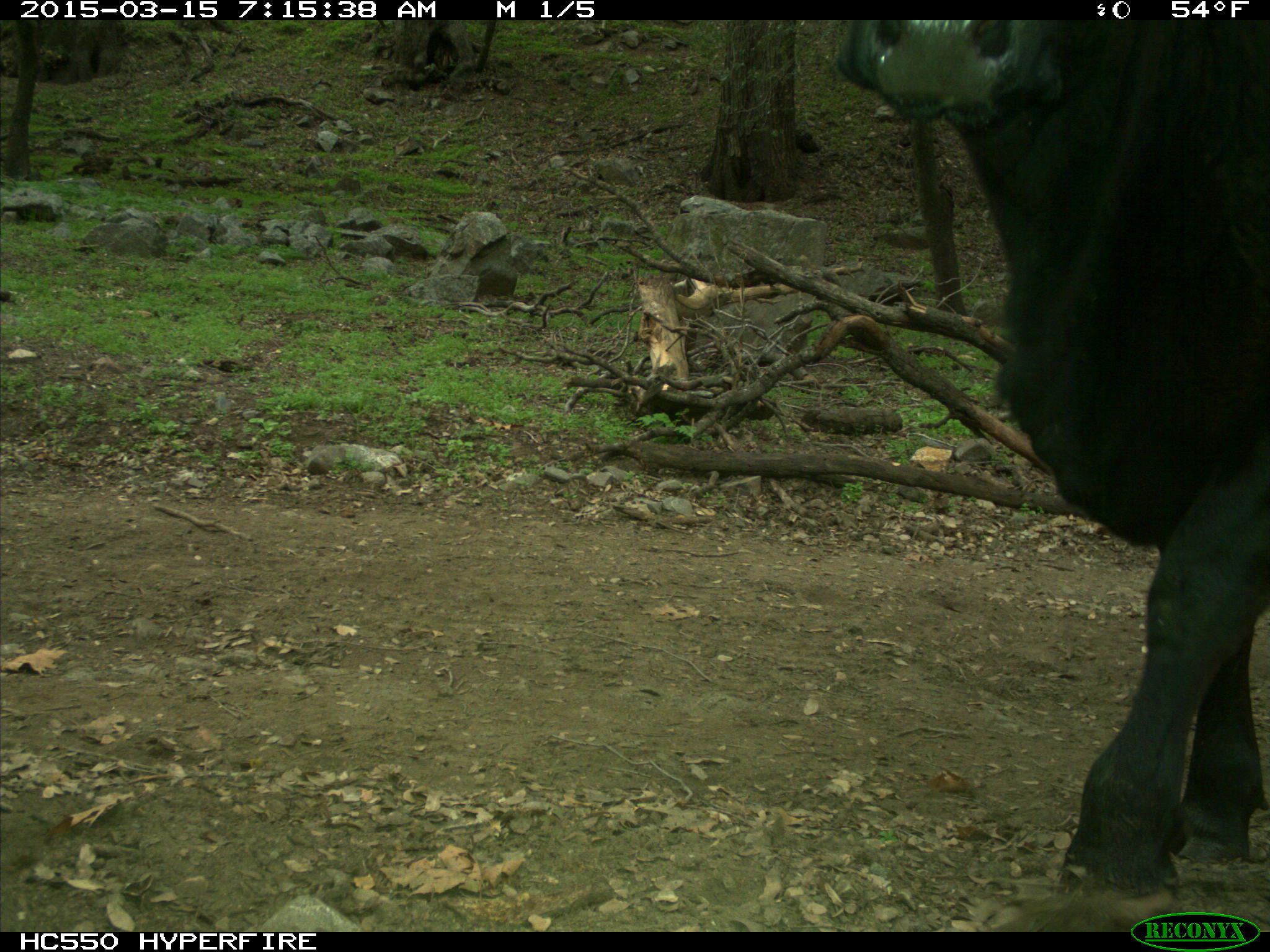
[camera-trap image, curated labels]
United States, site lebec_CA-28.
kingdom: Animalia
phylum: Chordata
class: Mammalia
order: Artiodactyla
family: Bovidae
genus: Bos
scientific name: Bos taurus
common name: domestic cow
Bos taurus (domestic cow).